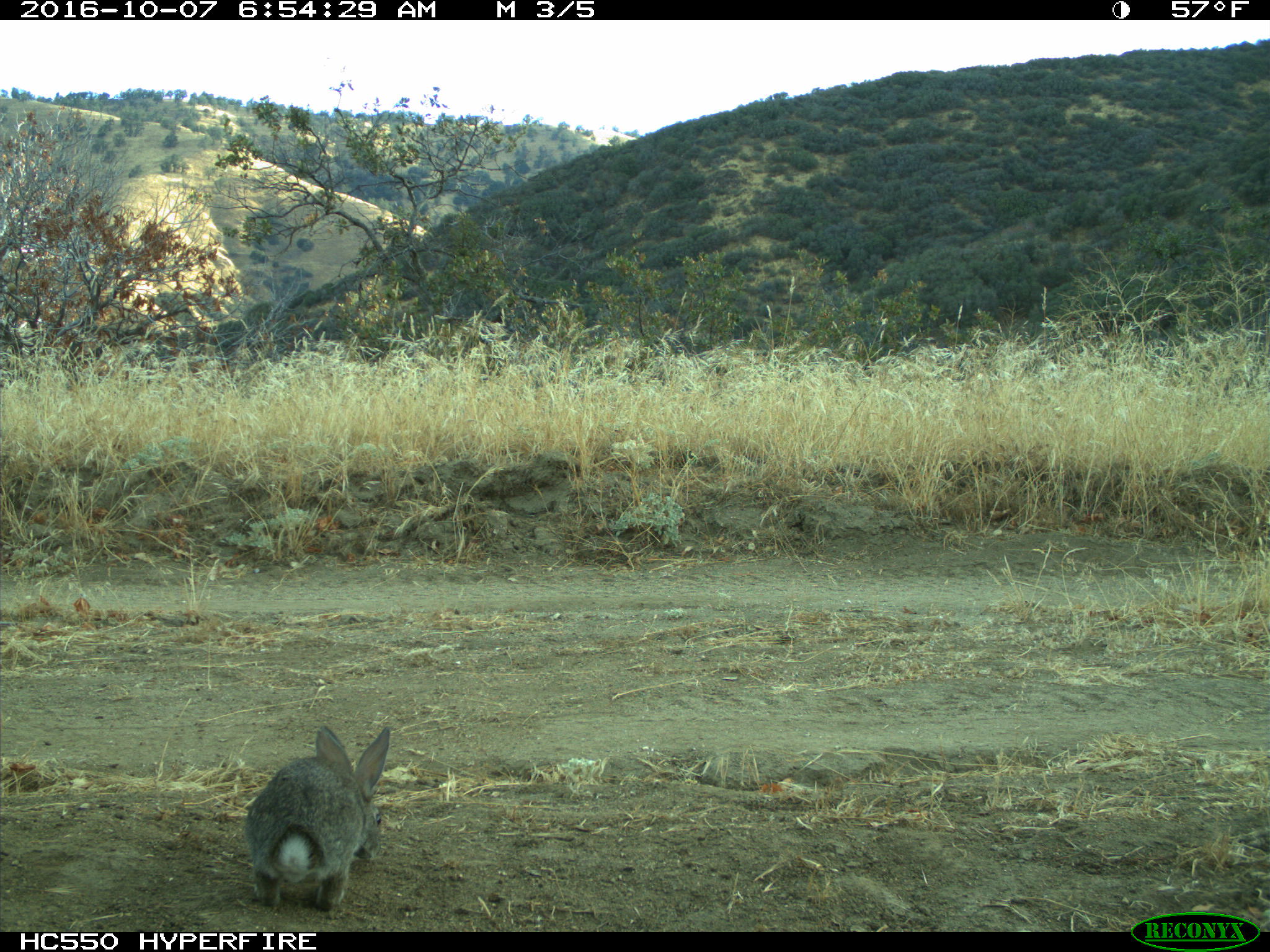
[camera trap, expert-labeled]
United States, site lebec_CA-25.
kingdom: Animalia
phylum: Chordata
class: Mammalia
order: Lagomorpha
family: Leporidae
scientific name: Leporidae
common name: rabbits and hares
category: unidentified rabbit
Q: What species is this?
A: Unidentified rabbit (rabbits and hares) (Leporidae).